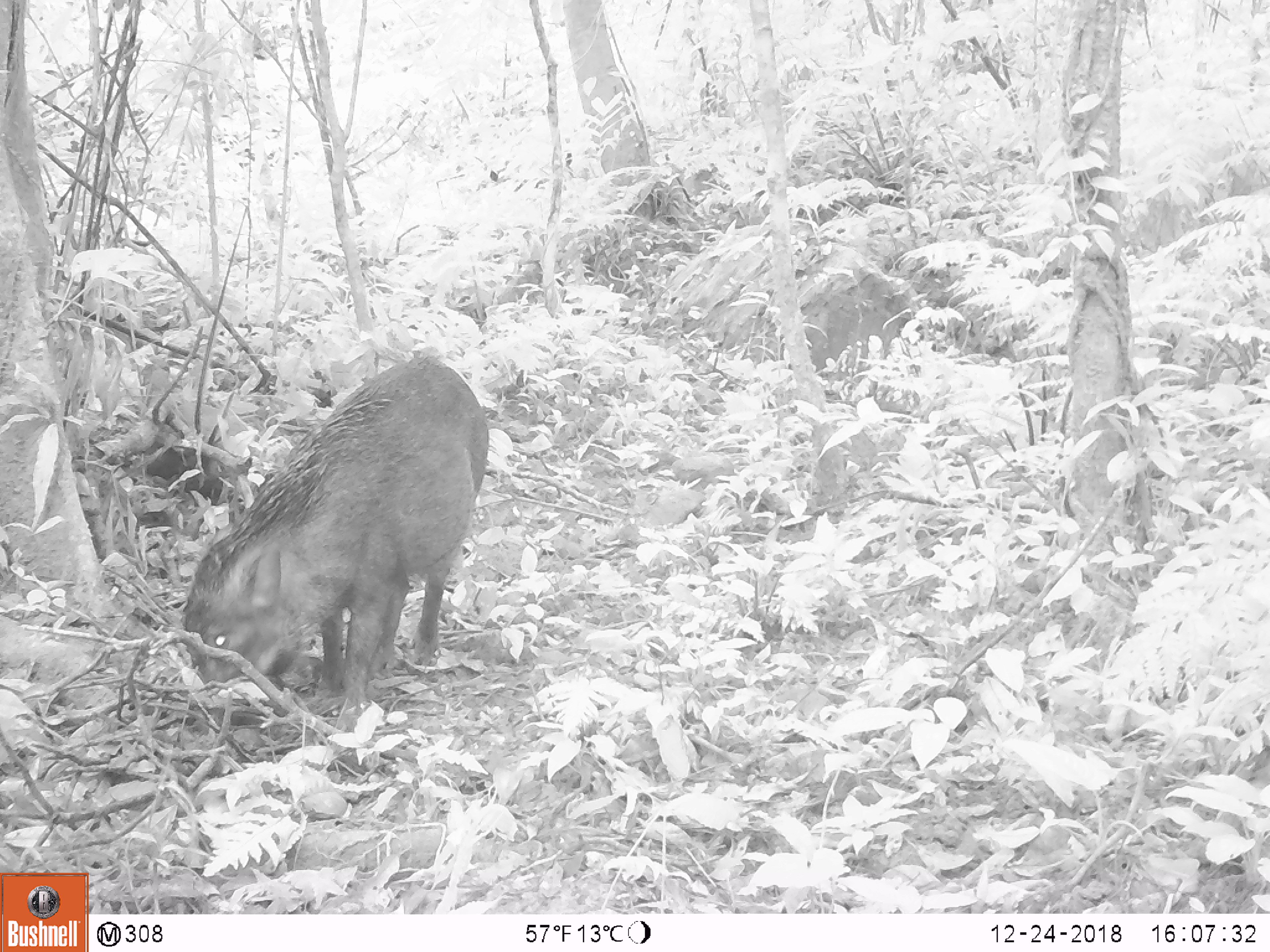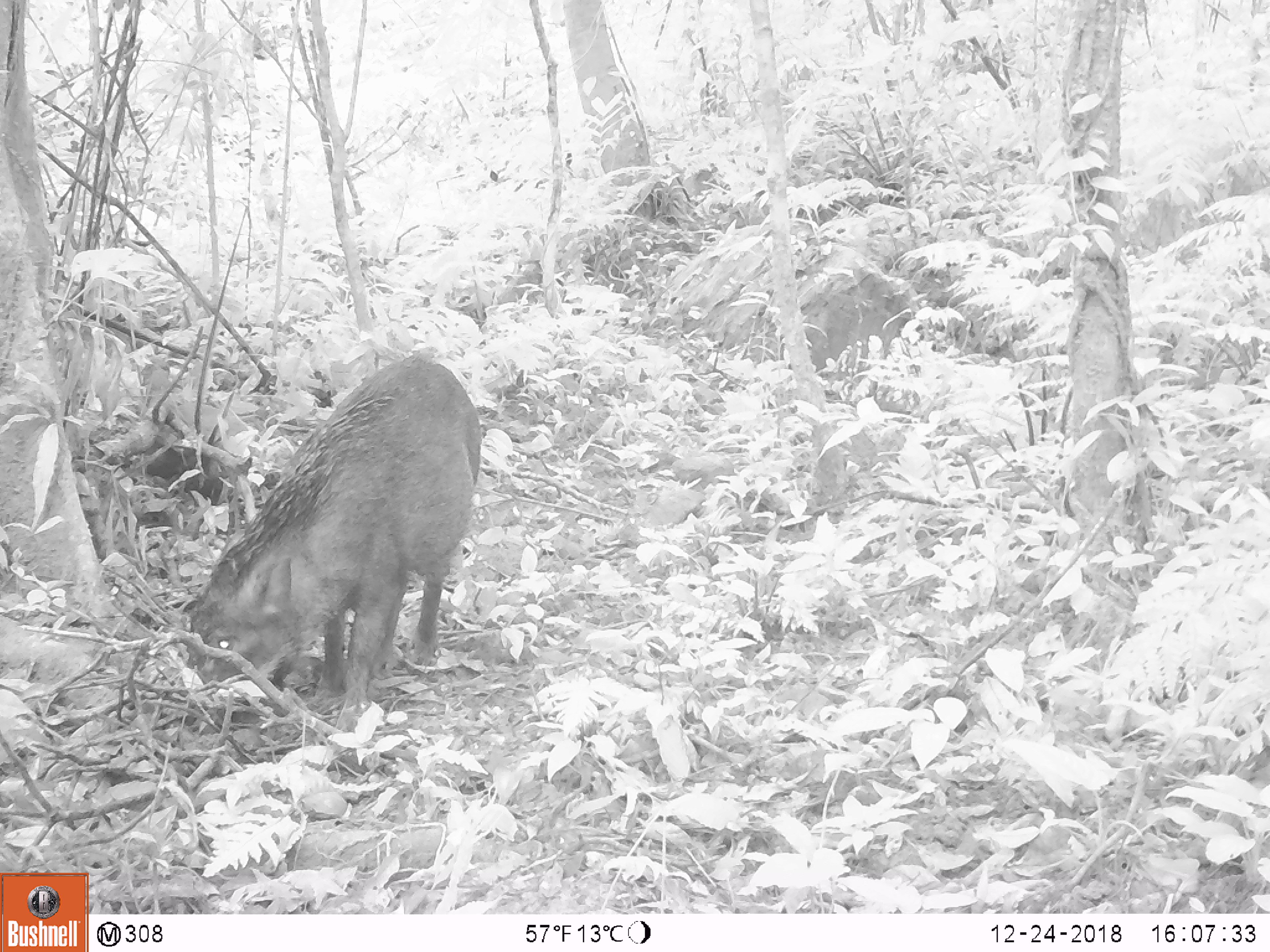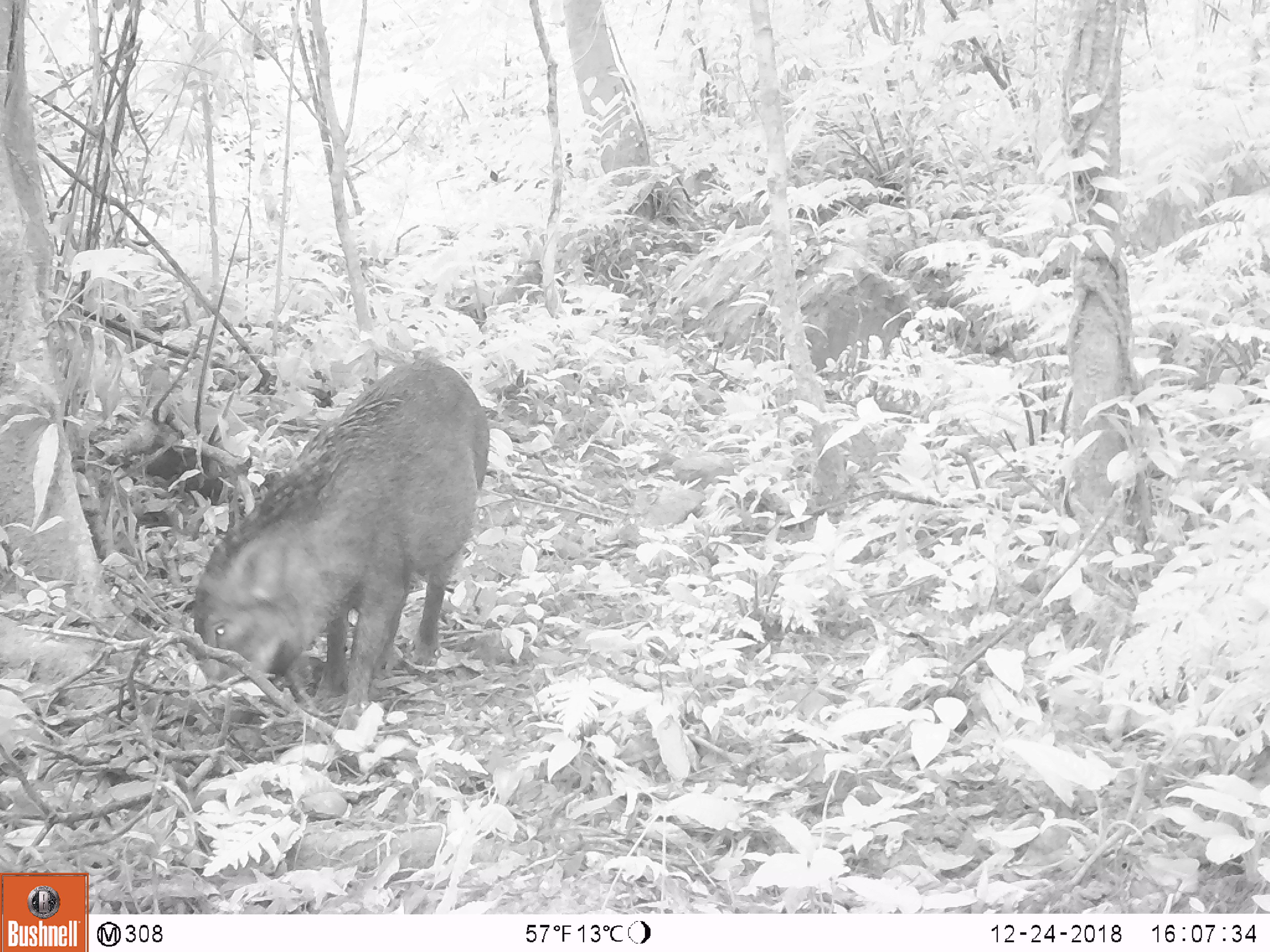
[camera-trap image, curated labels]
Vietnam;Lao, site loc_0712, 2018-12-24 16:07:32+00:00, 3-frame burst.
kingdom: Animalia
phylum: Chordata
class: Mammalia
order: Artiodactyla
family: Suidae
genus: Sus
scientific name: Sus scrofa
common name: eurasian wild pig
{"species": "eurasian wild pig (Sus scrofa)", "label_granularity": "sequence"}